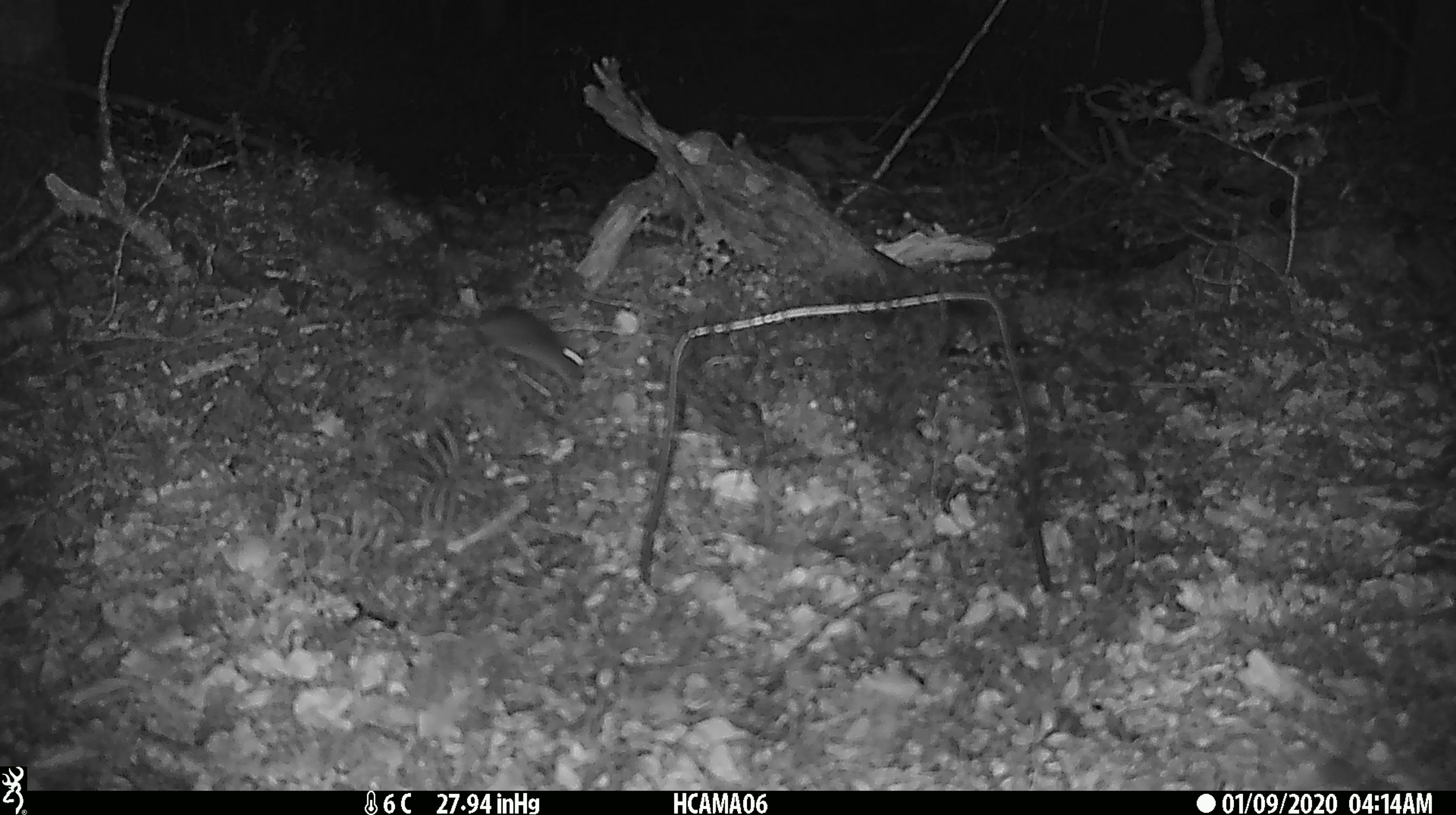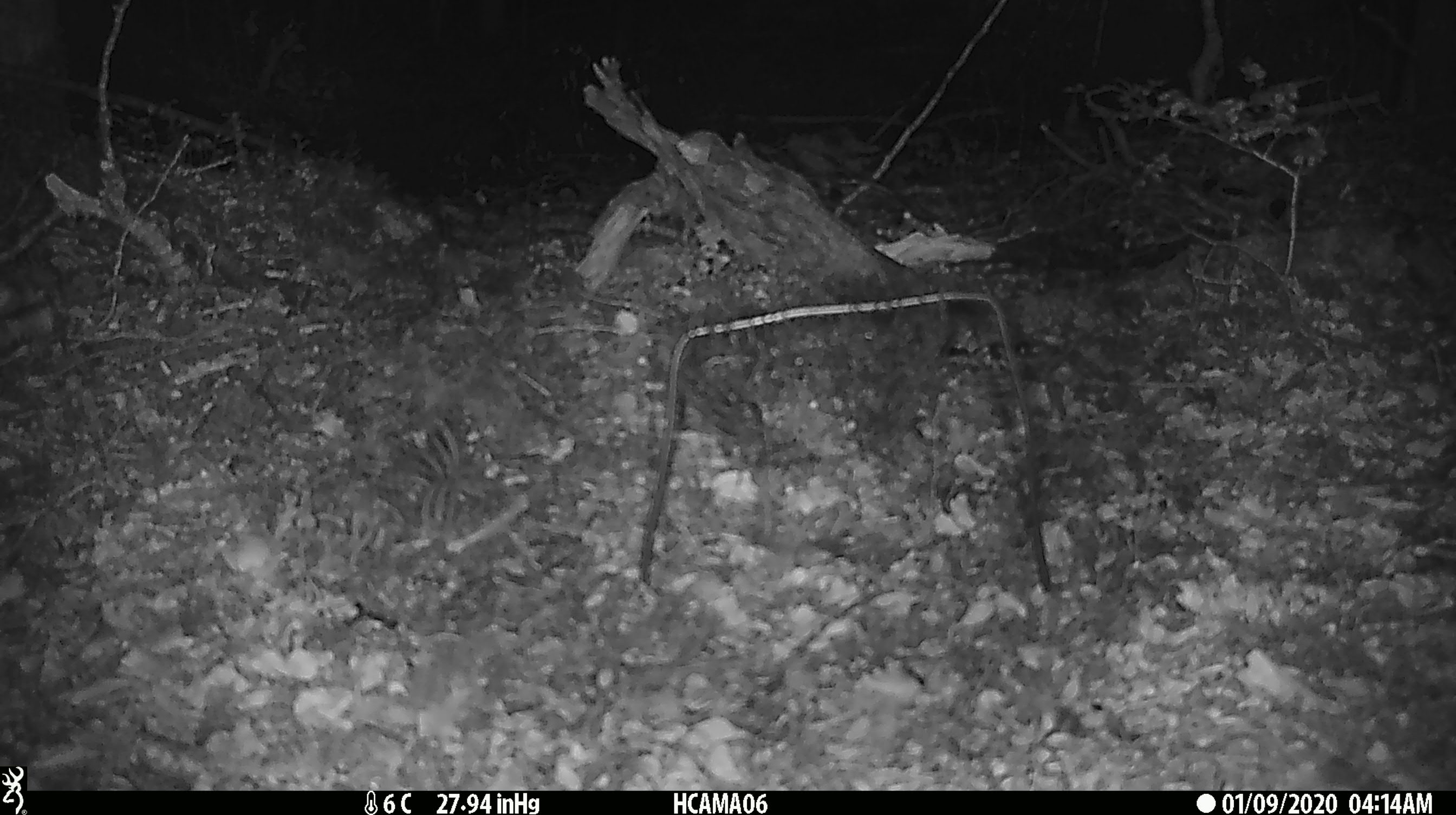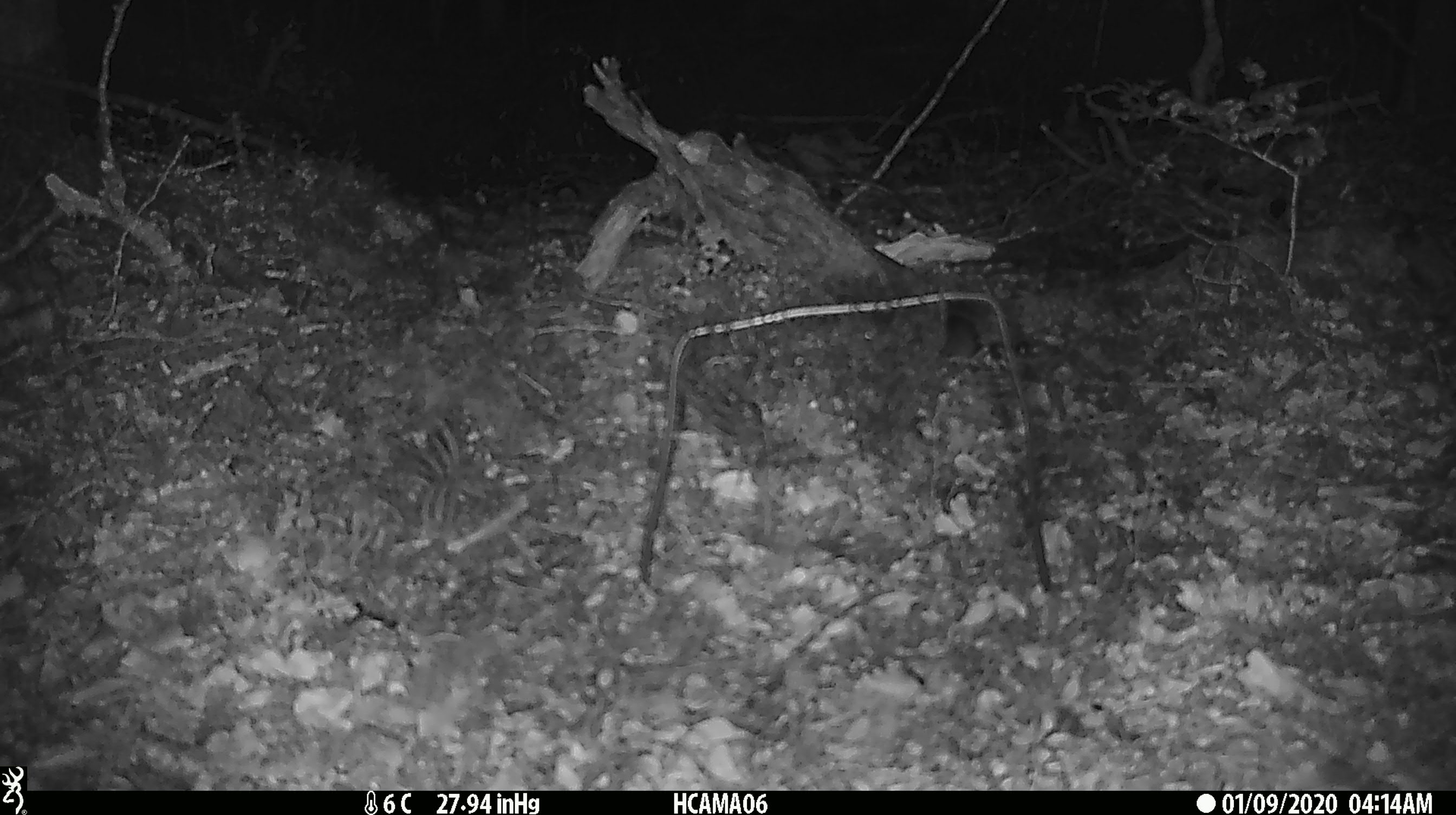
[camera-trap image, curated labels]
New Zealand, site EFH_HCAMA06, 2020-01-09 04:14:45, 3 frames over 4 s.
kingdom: Animalia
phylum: Chordata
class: Mammalia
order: Rodentia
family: Muridae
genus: Mus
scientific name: Mus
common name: mouse